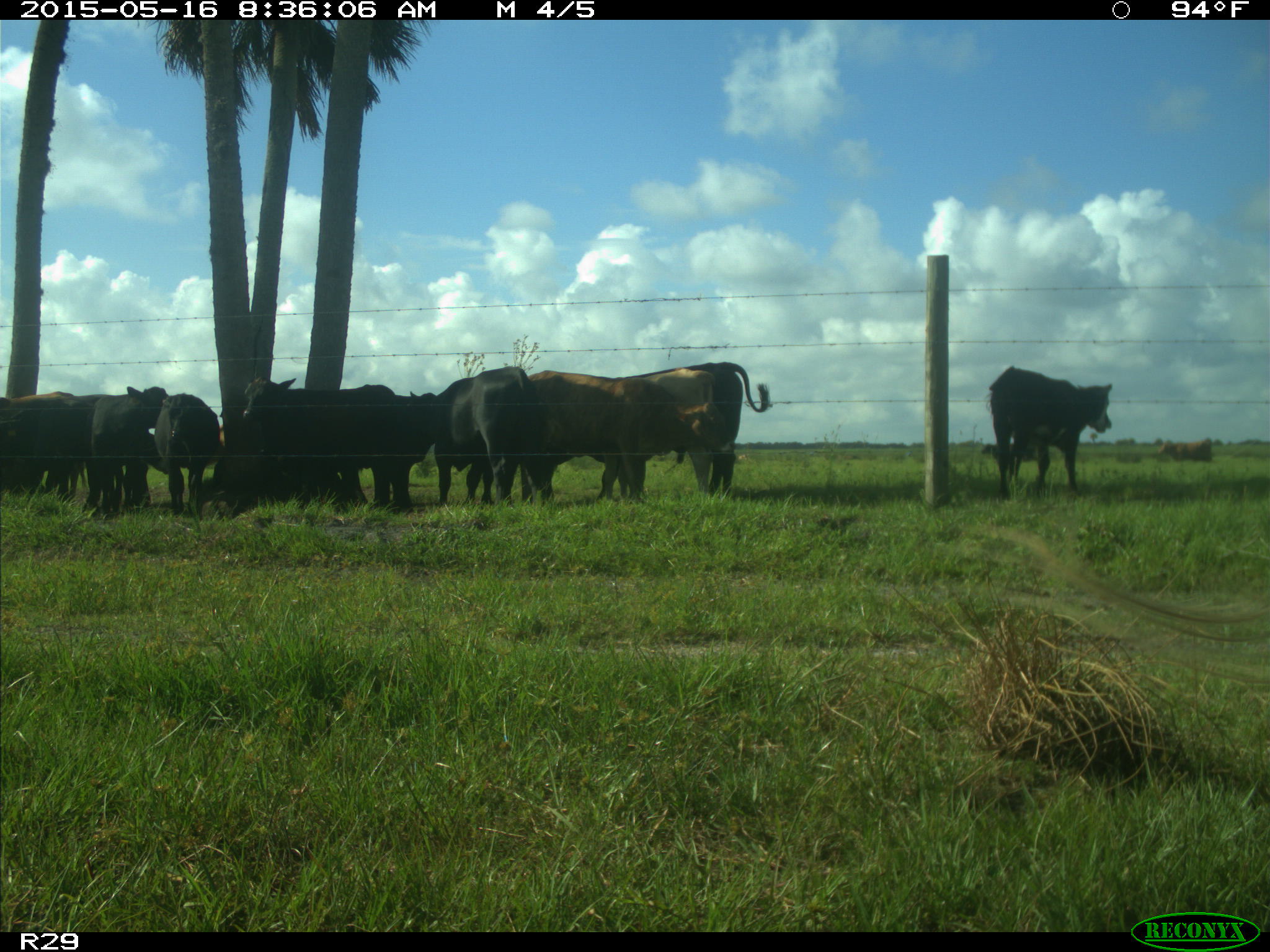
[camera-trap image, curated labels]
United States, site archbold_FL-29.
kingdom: Animalia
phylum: Chordata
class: Mammalia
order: Artiodactyla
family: Bovidae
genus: Bos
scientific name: Bos taurus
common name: domestic cow